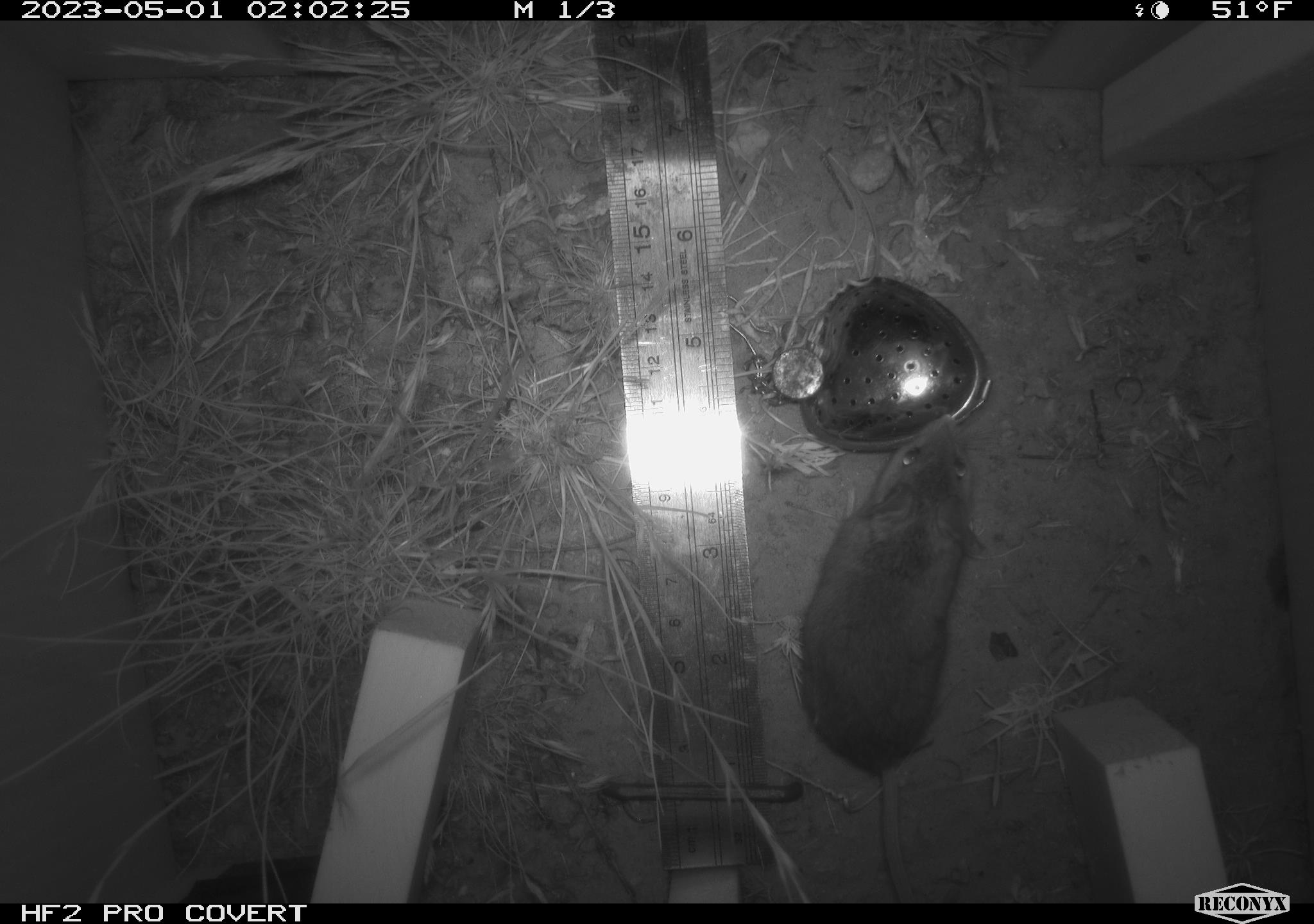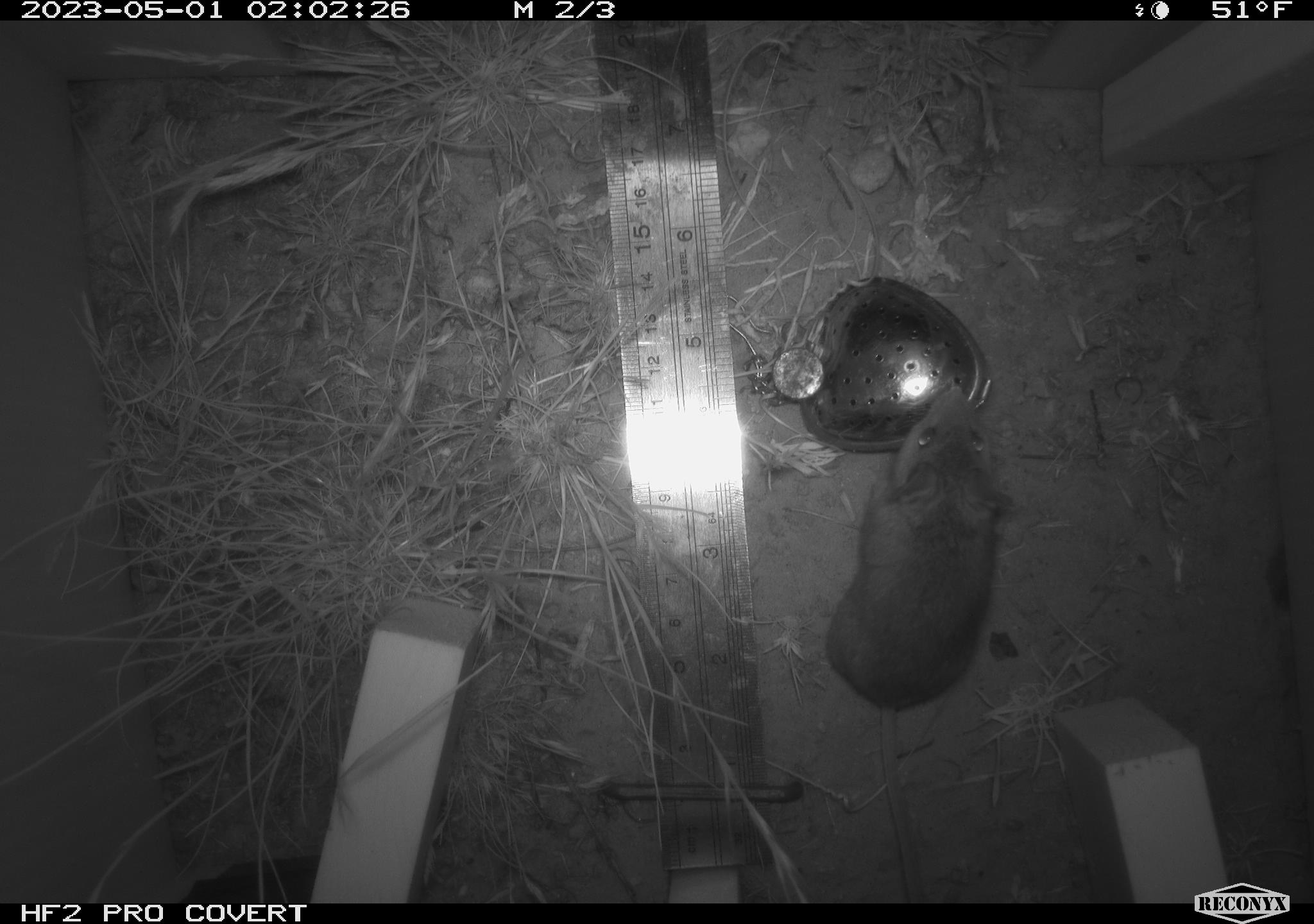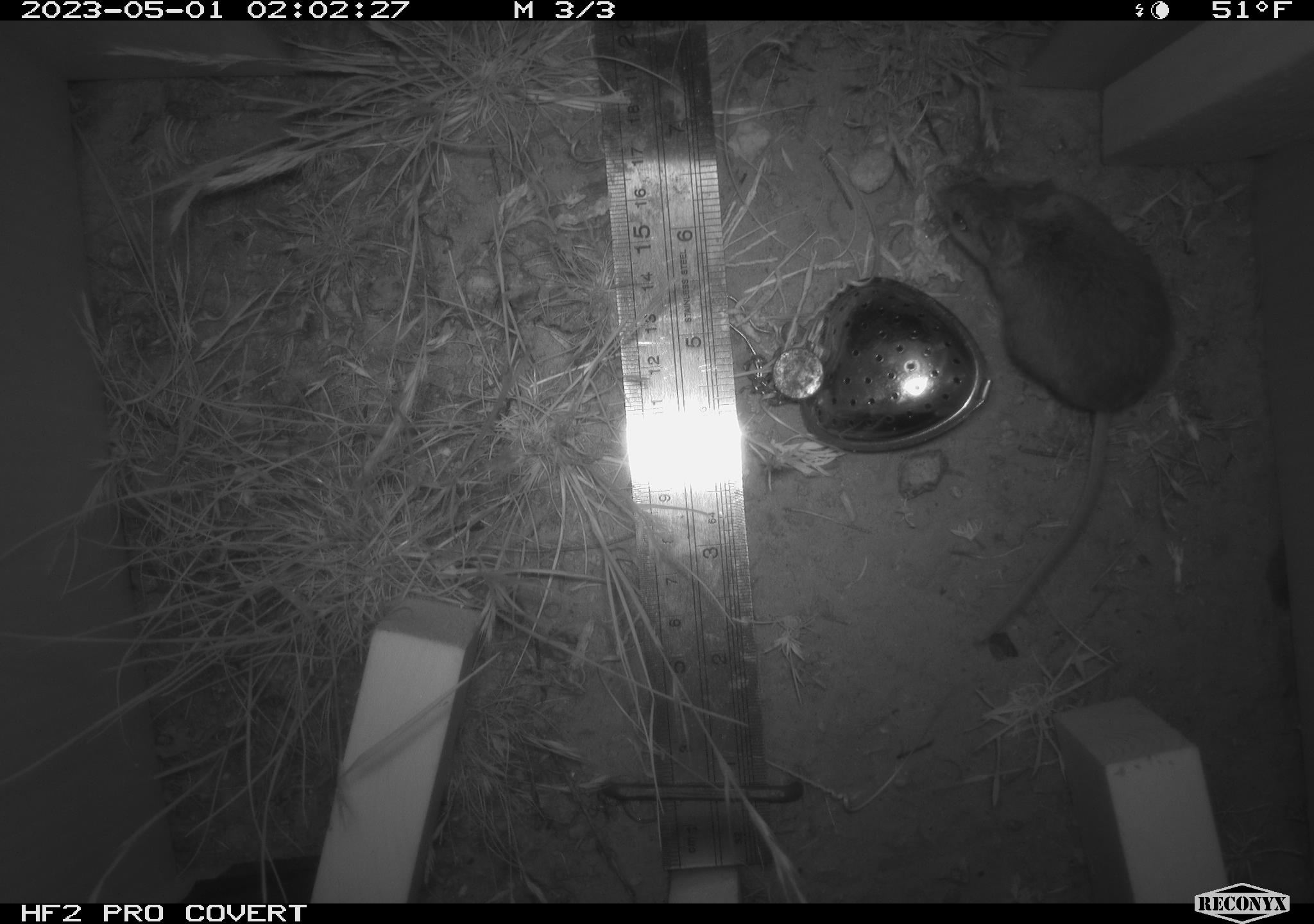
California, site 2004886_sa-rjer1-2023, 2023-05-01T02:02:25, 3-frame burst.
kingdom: Animalia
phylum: Chordata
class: Mammalia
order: Rodentia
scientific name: Rodentia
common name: mouse species